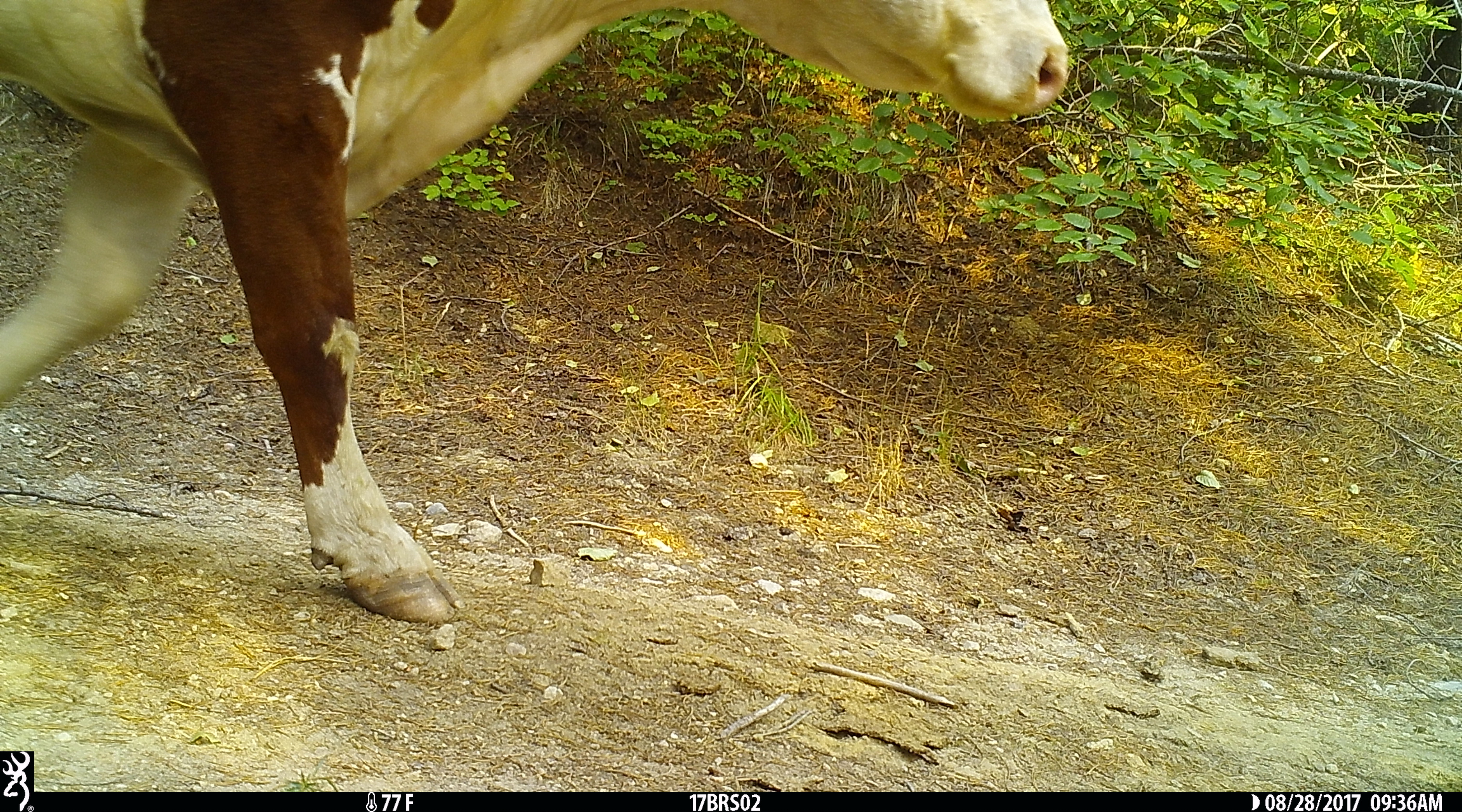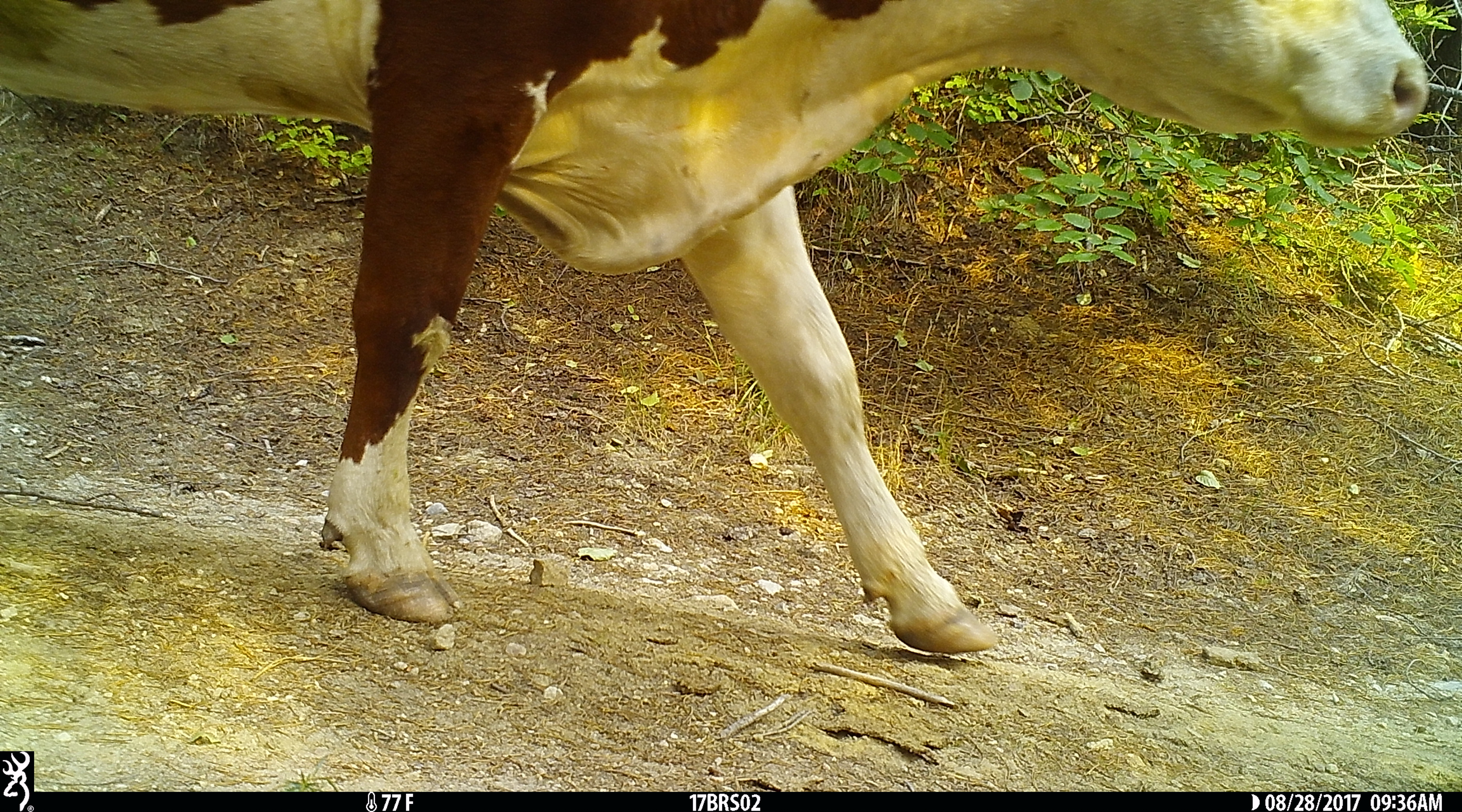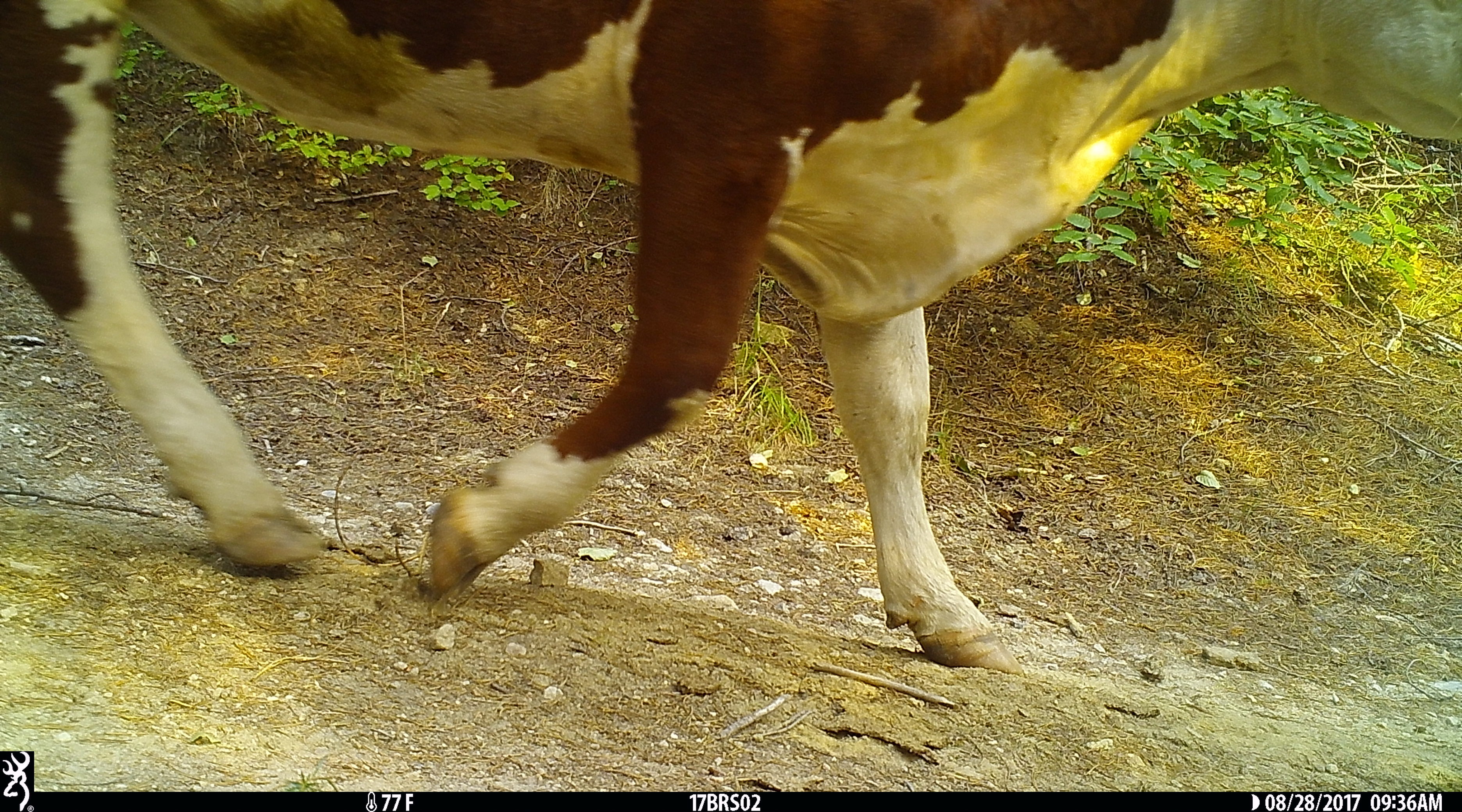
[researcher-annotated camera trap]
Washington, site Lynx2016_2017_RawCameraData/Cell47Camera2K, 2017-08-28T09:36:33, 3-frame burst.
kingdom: Animalia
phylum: Chordata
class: Mammalia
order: Artiodactyla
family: Bovidae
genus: Bos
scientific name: Bos taurus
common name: domestic cattle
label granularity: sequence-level